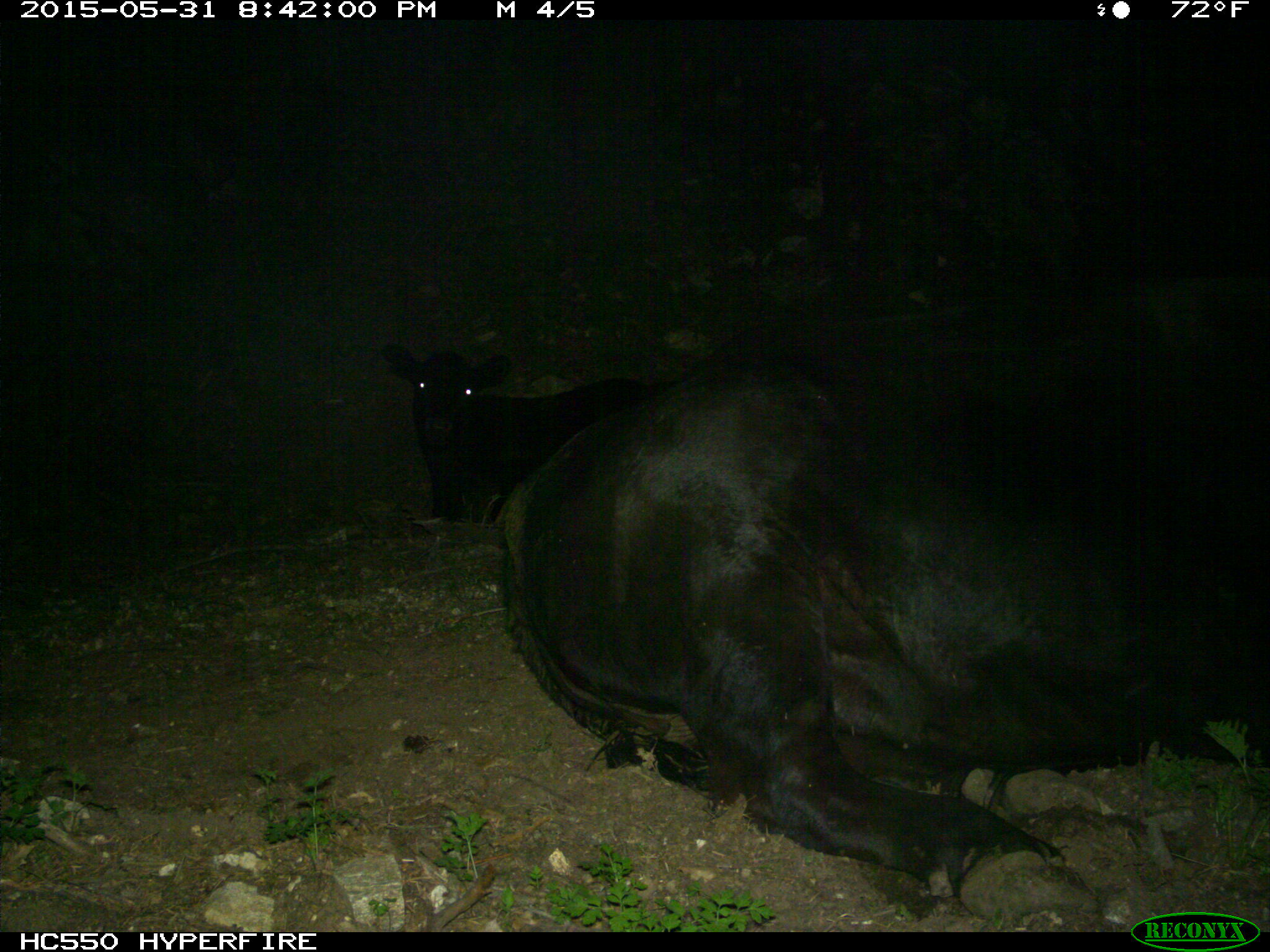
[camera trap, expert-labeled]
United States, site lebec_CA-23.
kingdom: Animalia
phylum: Chordata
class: Mammalia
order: Artiodactyla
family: Bovidae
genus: Bos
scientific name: Bos taurus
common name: domestic cow